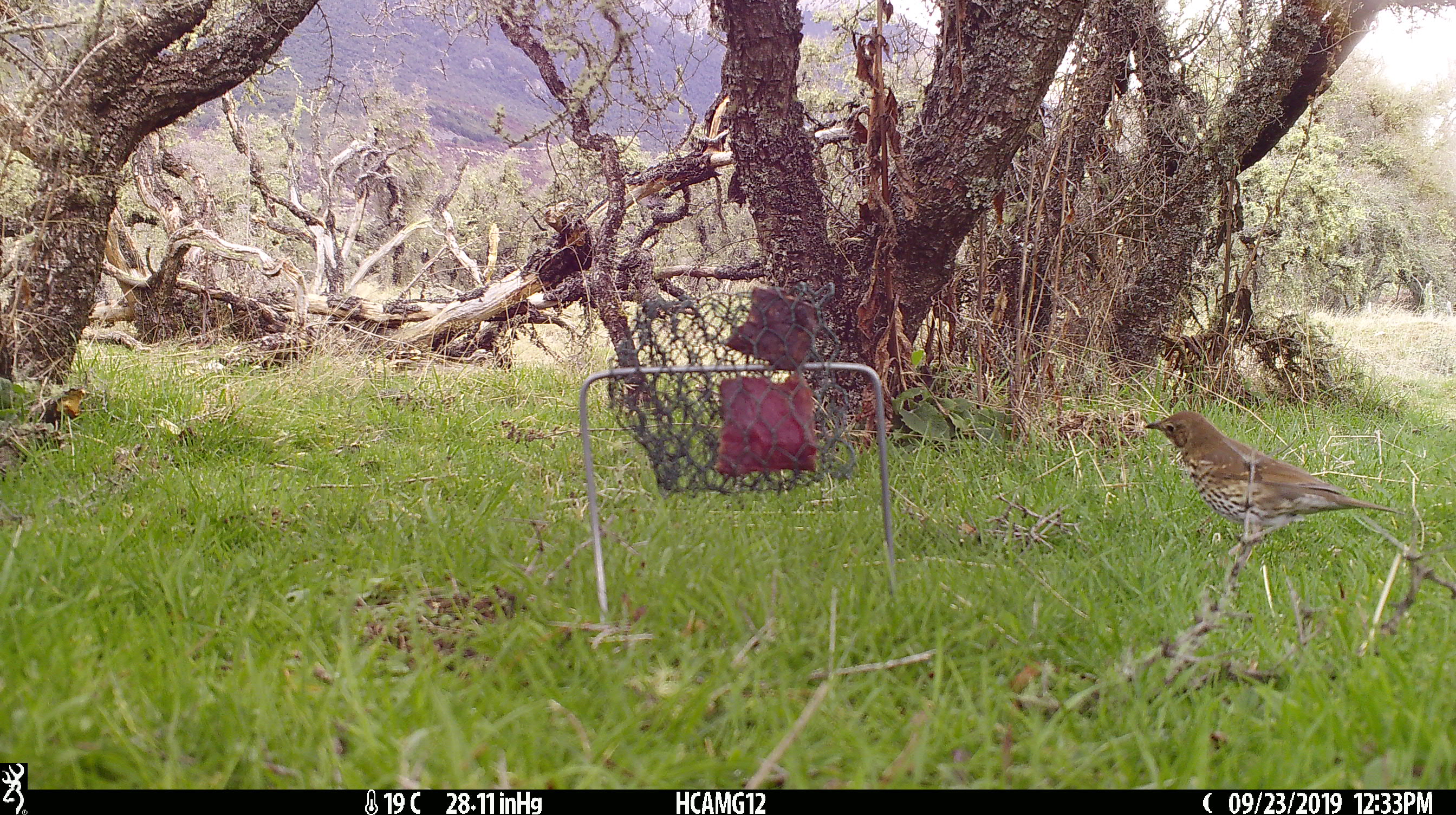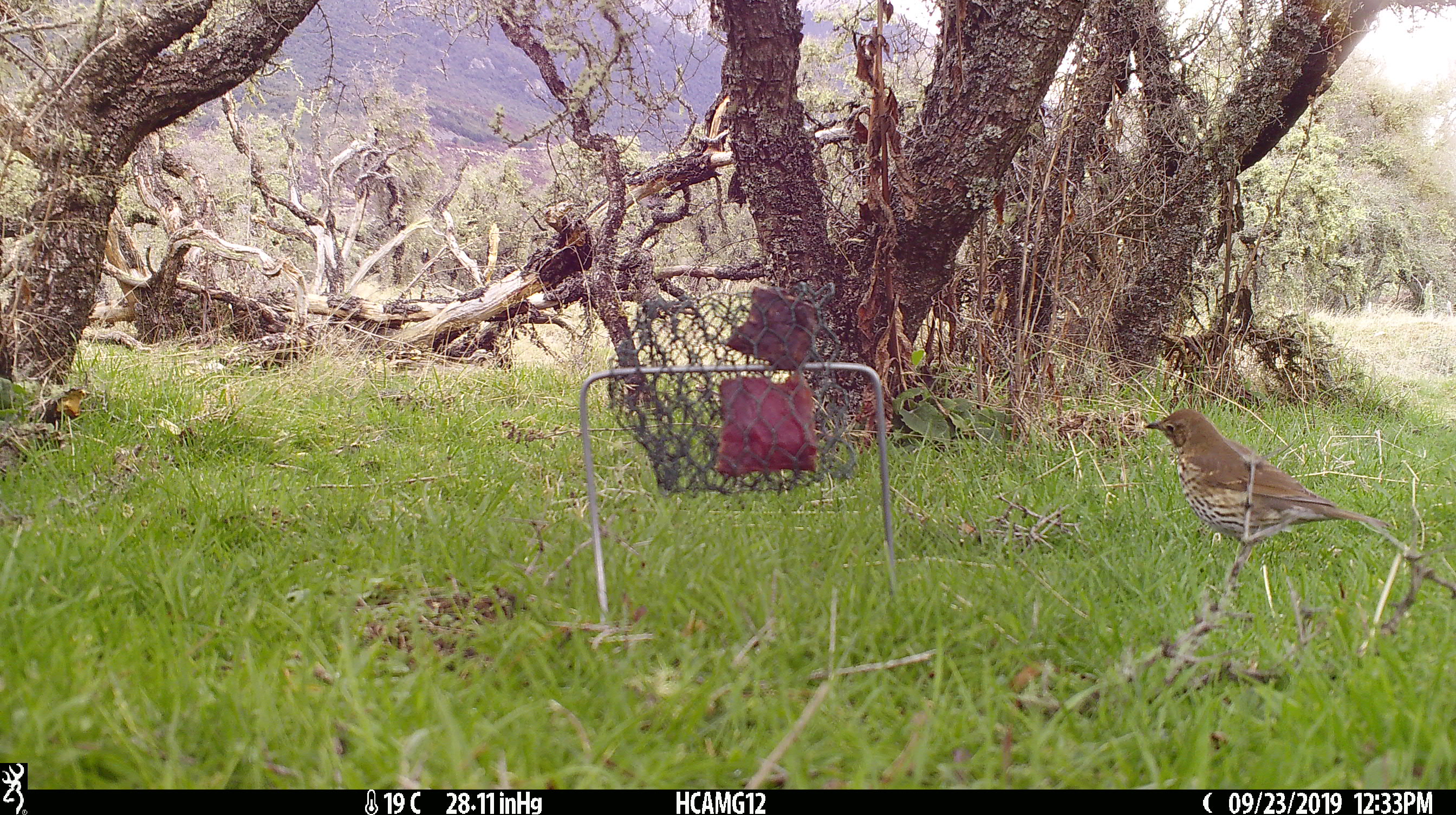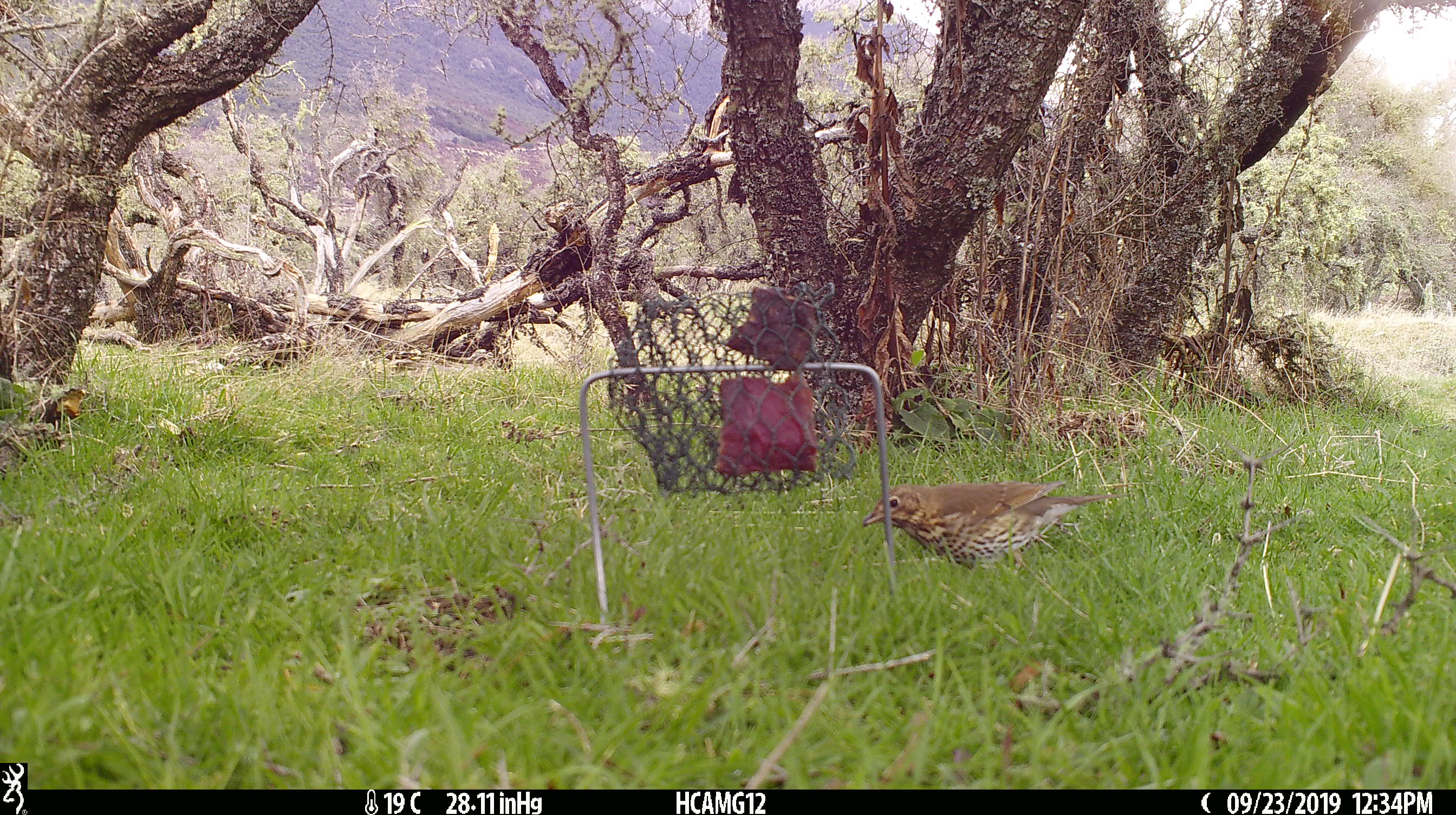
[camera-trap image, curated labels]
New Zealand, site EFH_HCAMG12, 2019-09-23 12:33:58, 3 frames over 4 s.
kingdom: Animalia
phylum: Chordata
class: Aves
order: Passeriformes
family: Turdidae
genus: Turdus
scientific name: Turdus philomelos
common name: song thrush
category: thrush